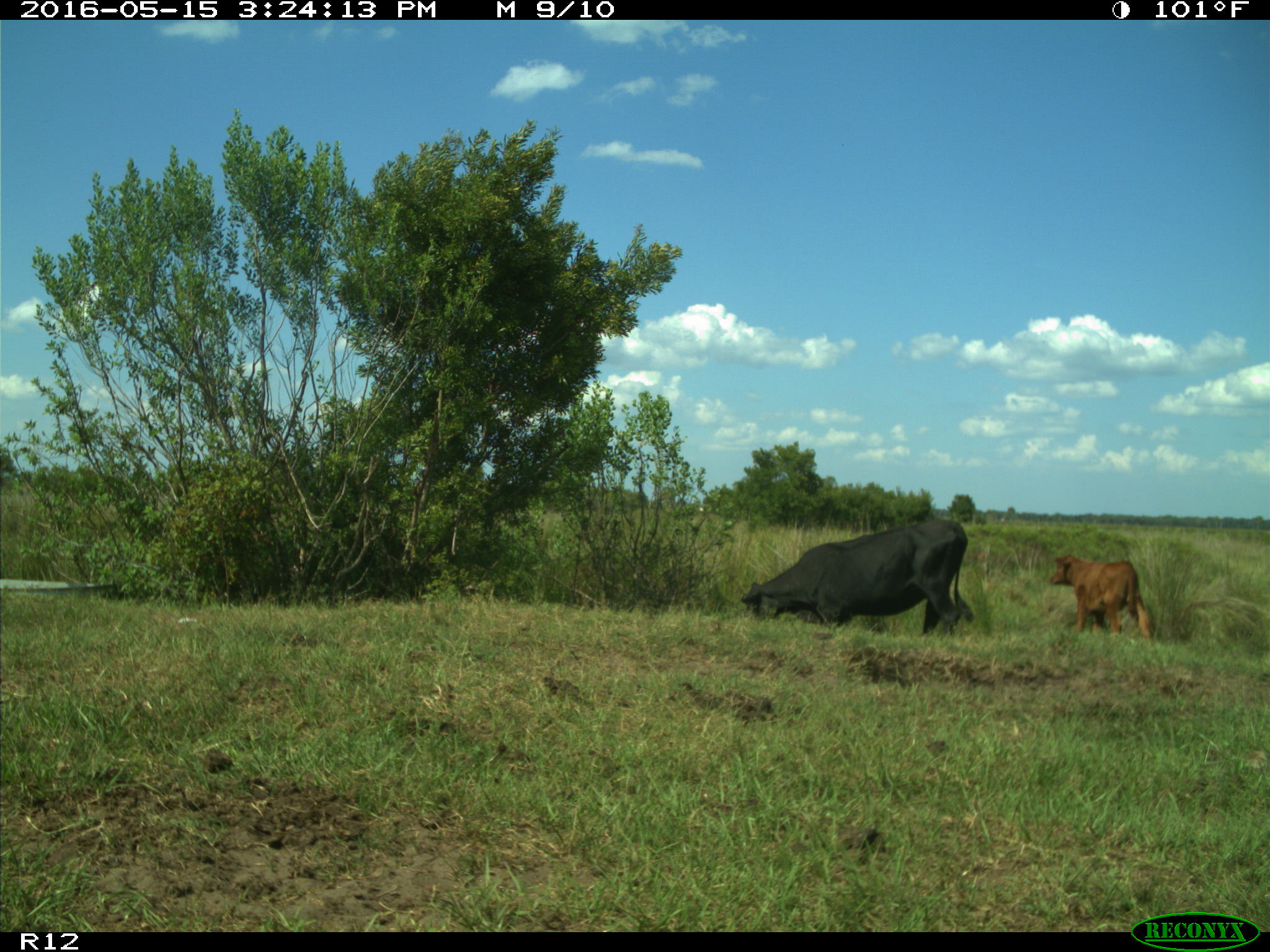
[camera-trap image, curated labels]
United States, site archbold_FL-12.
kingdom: Animalia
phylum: Chordata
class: Mammalia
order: Artiodactyla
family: Bovidae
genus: Bos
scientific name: Bos taurus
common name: domestic cow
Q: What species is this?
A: Bos taurus (domestic cow).